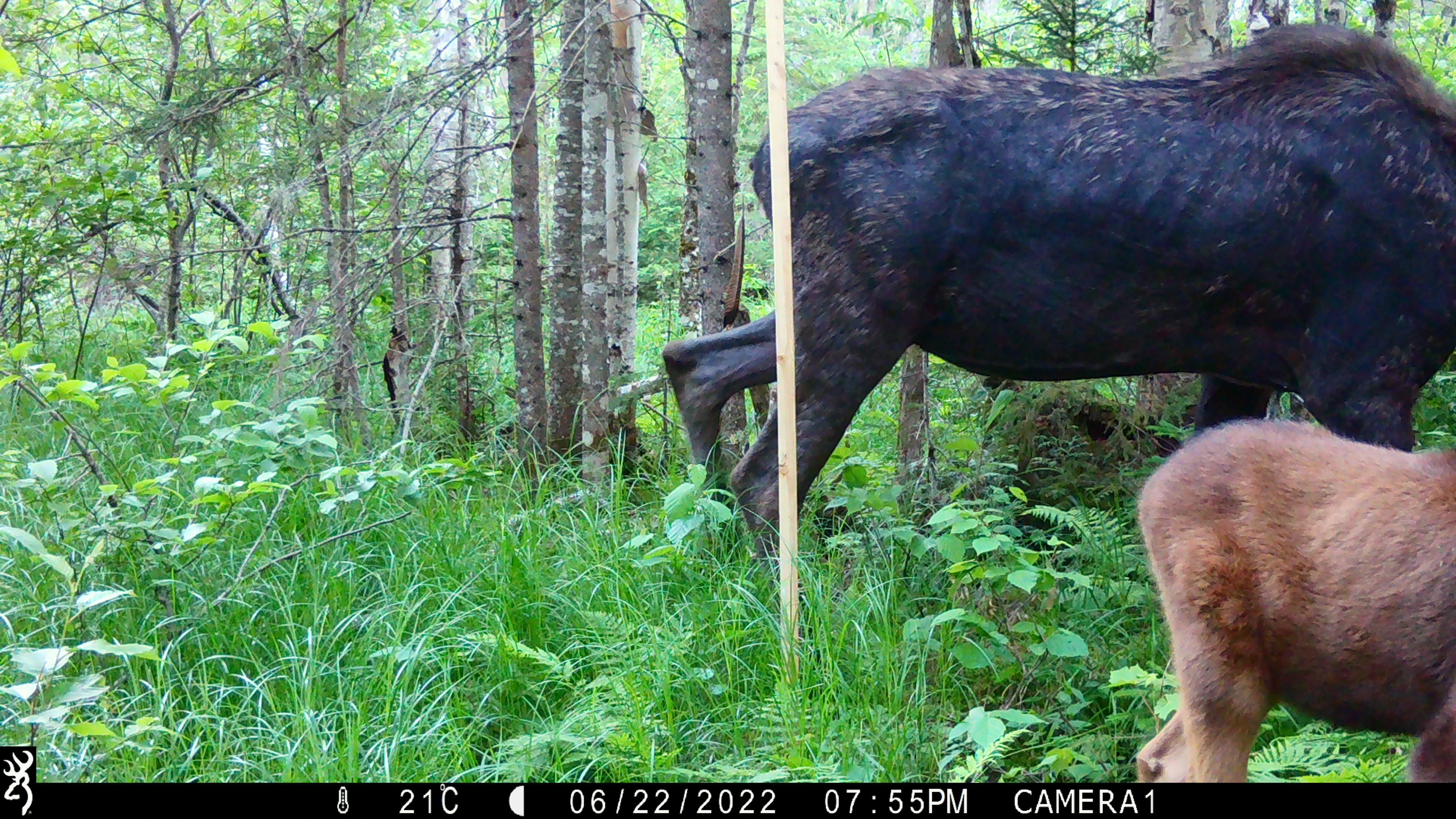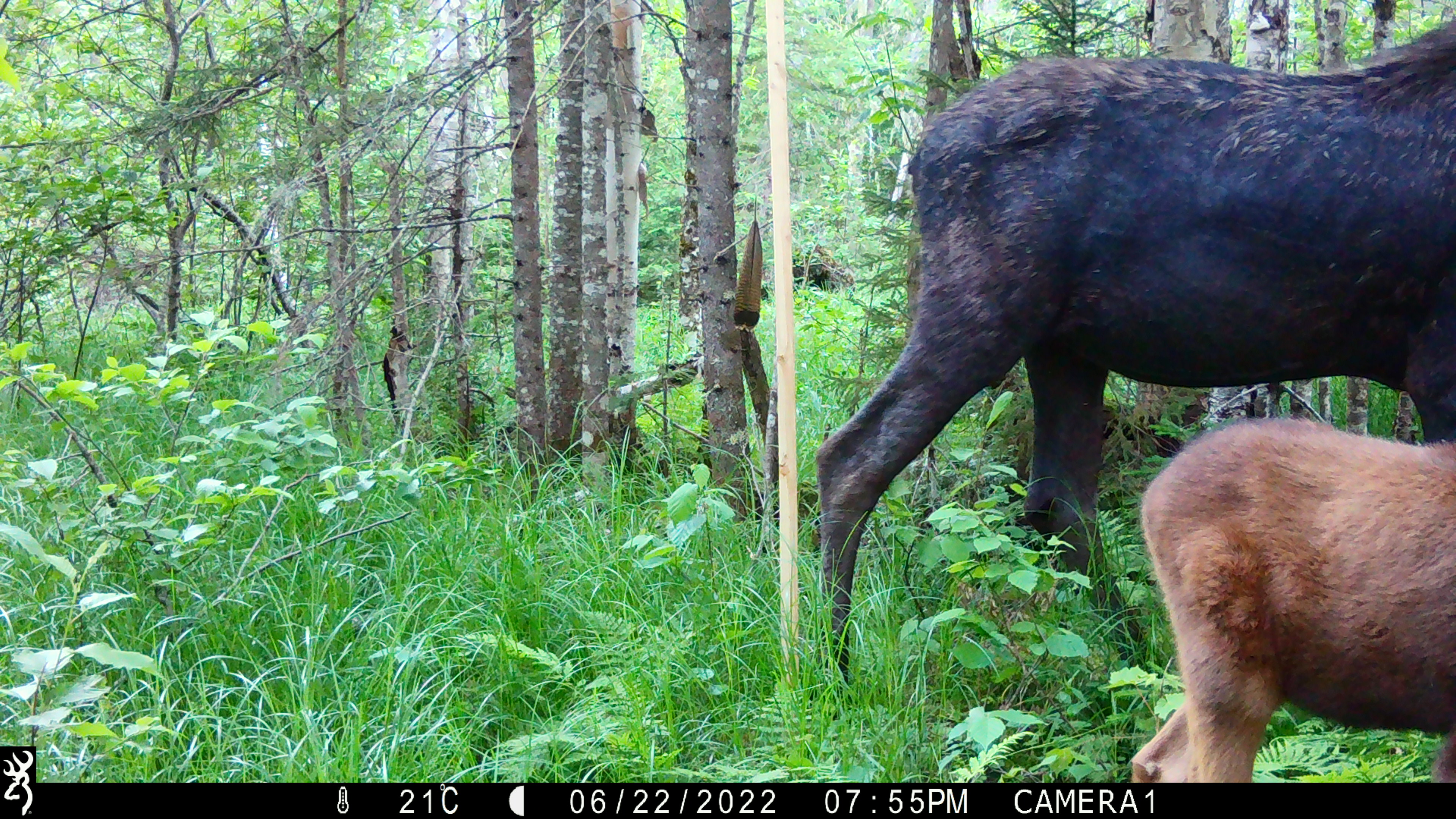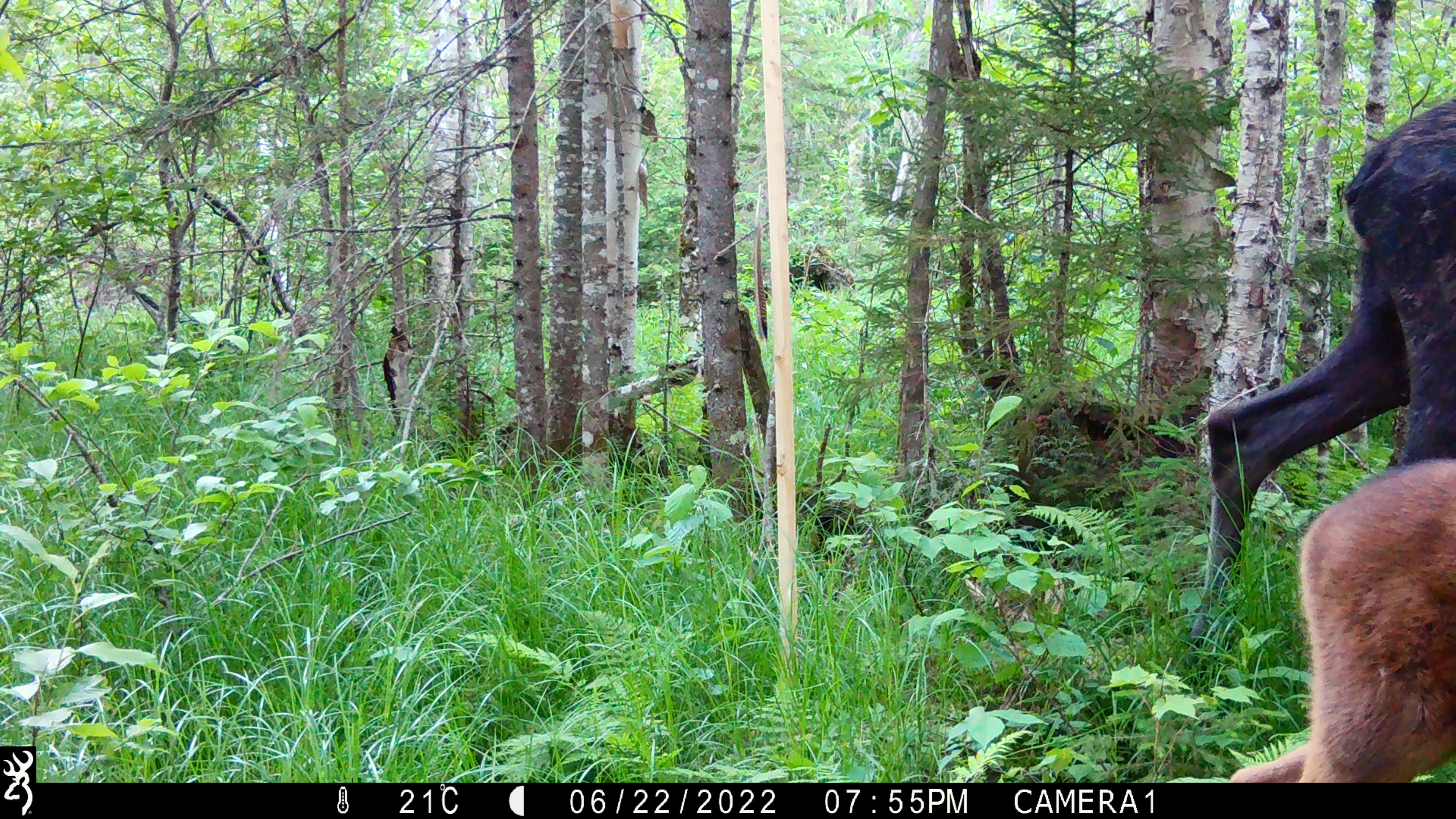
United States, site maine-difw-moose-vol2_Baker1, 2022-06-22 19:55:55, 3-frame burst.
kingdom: Animalia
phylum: Chordata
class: Mammalia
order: Artiodactyla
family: Cervidae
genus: Alces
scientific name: Alces alces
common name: moose